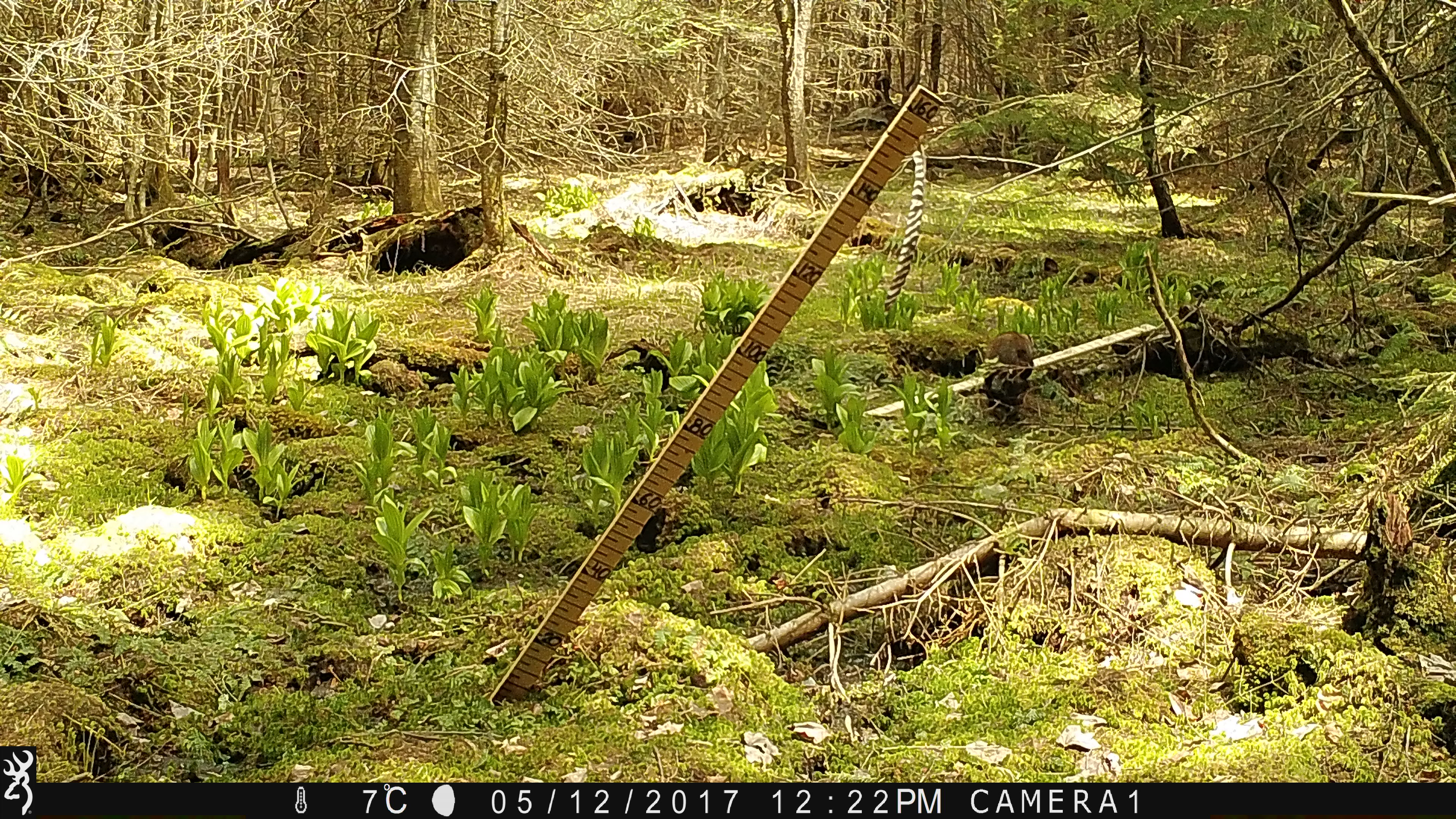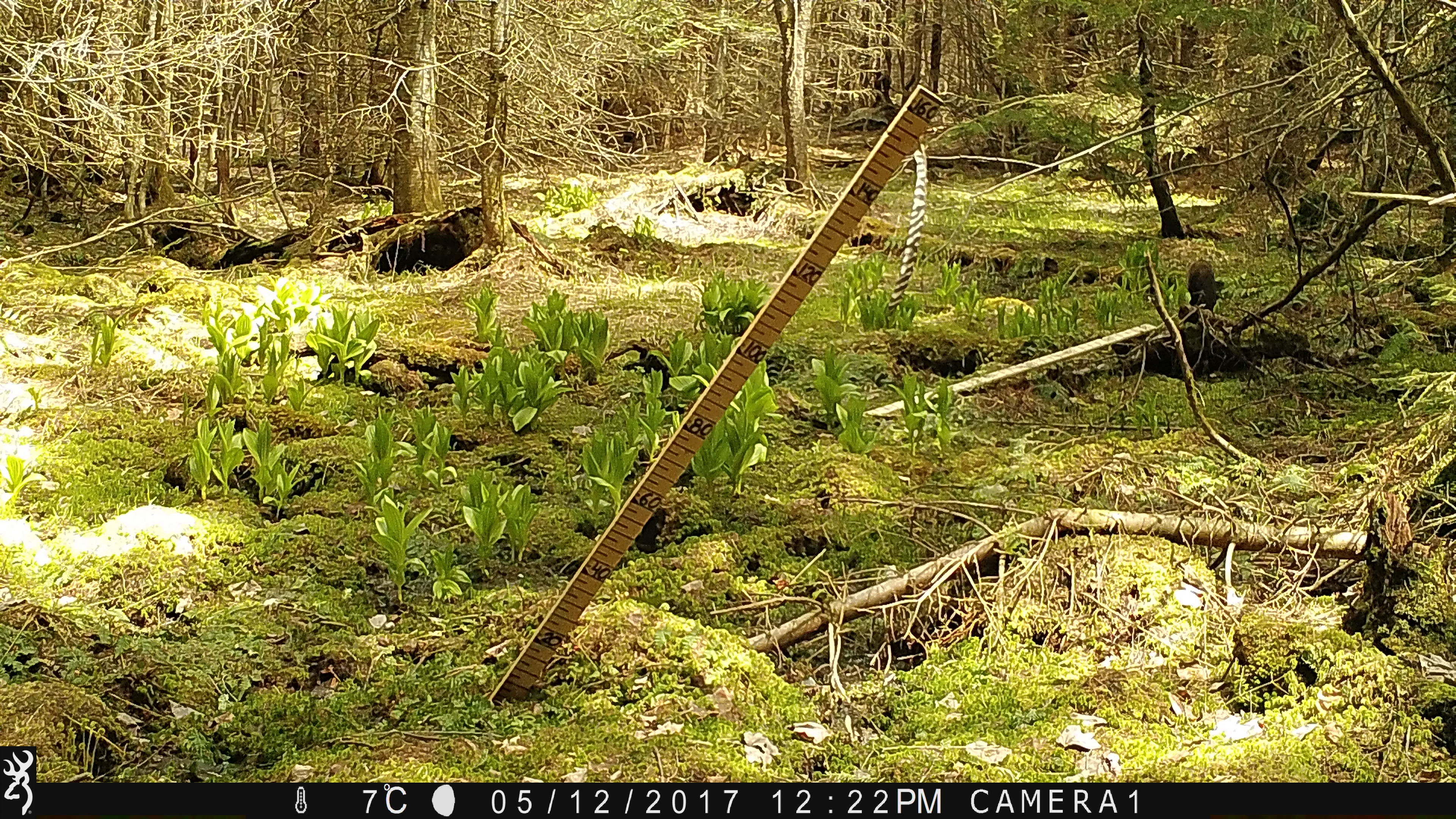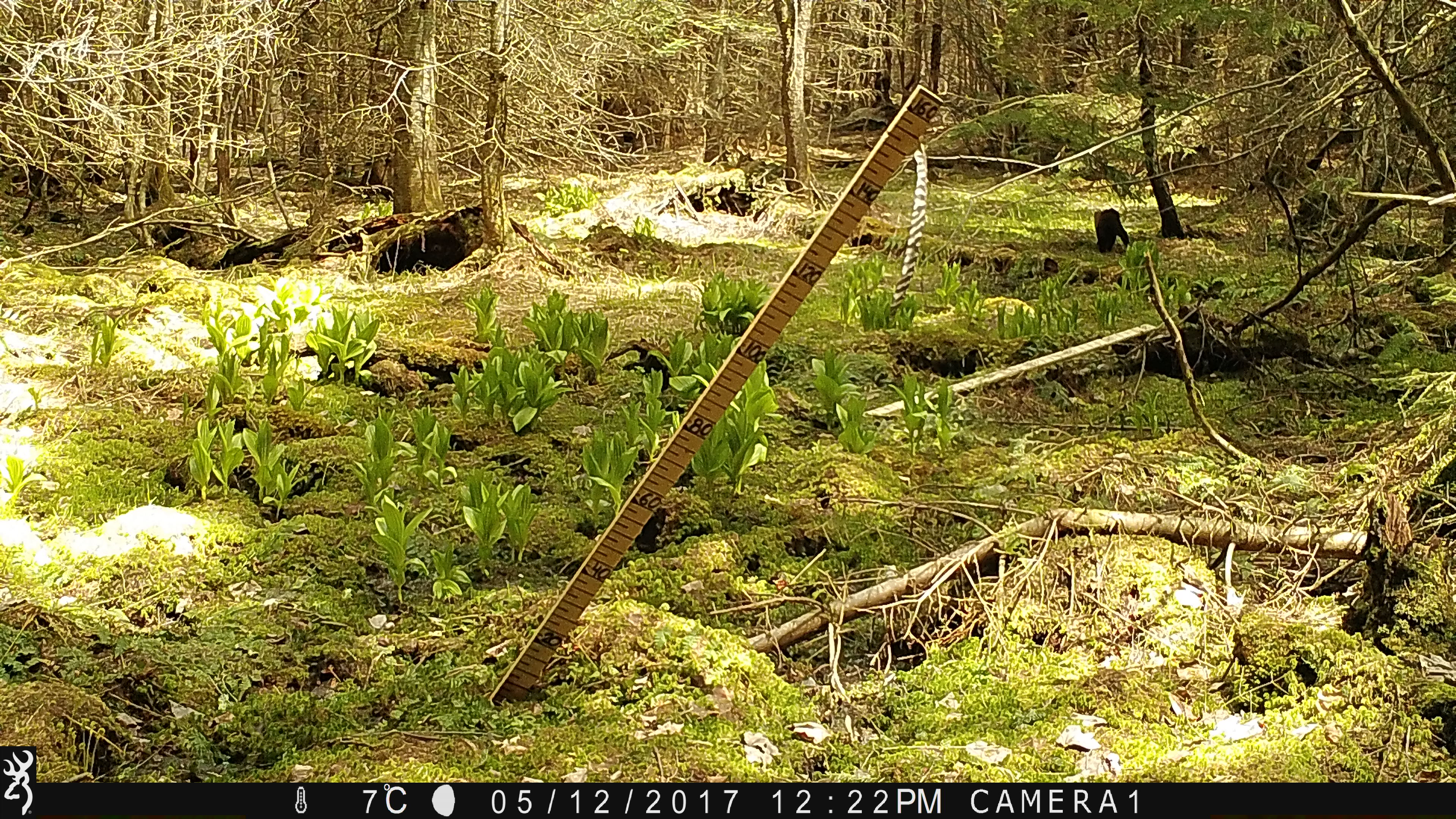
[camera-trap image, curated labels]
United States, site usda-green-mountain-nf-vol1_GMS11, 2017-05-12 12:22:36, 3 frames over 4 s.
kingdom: Animalia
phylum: Chordata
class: Mammalia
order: Carnivora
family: Mustelidae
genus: Pekania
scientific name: Pekania pennanti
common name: fisher